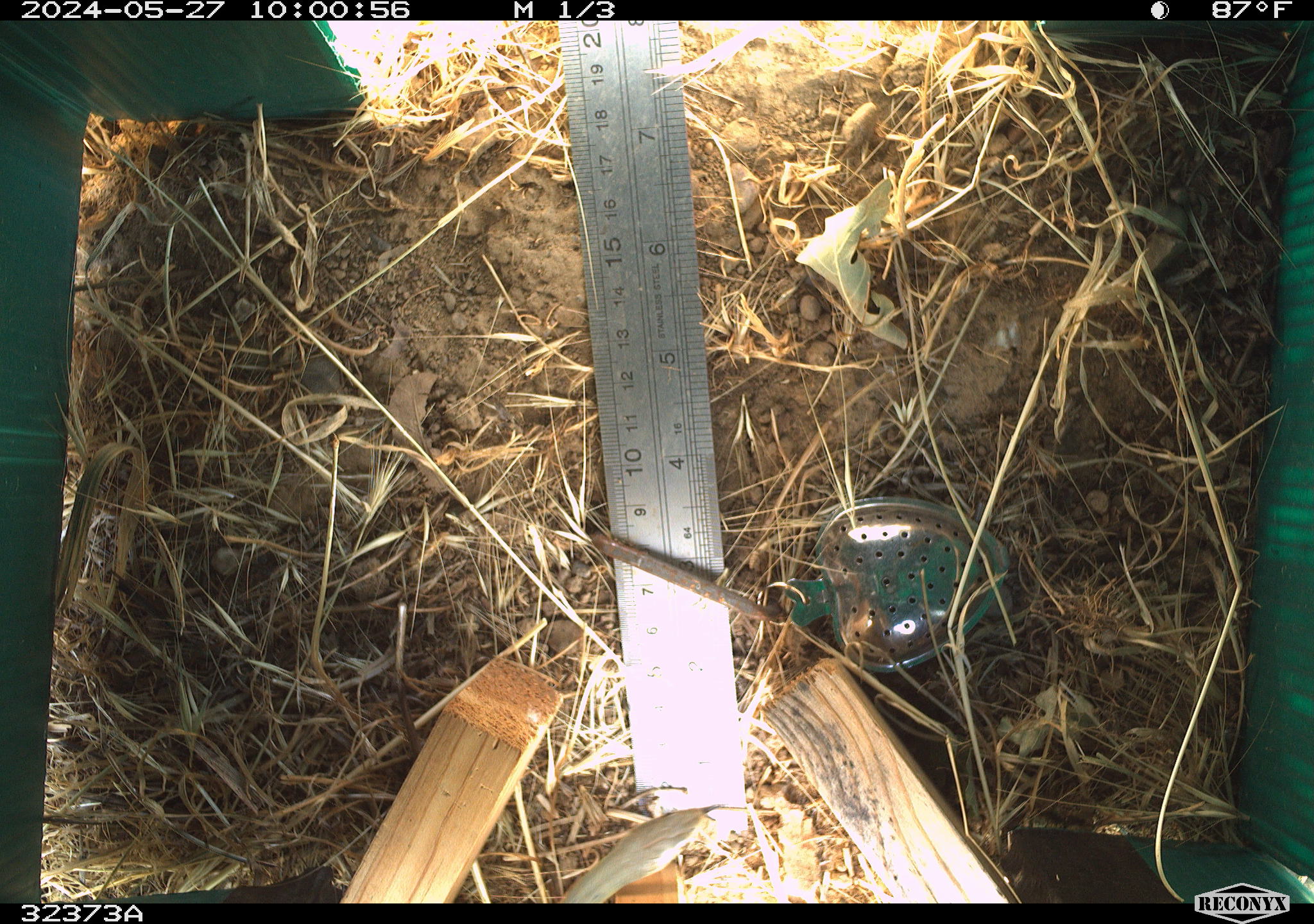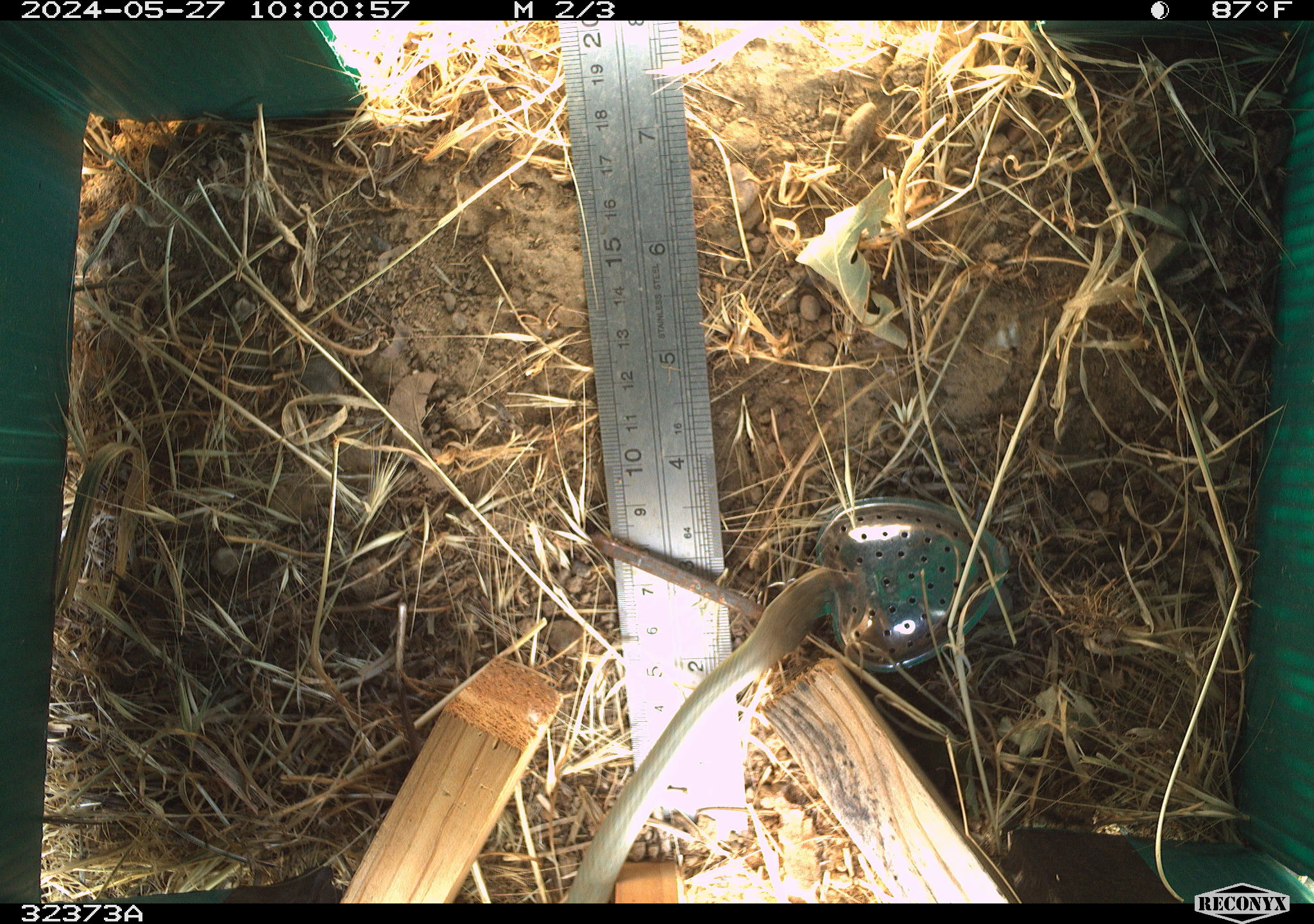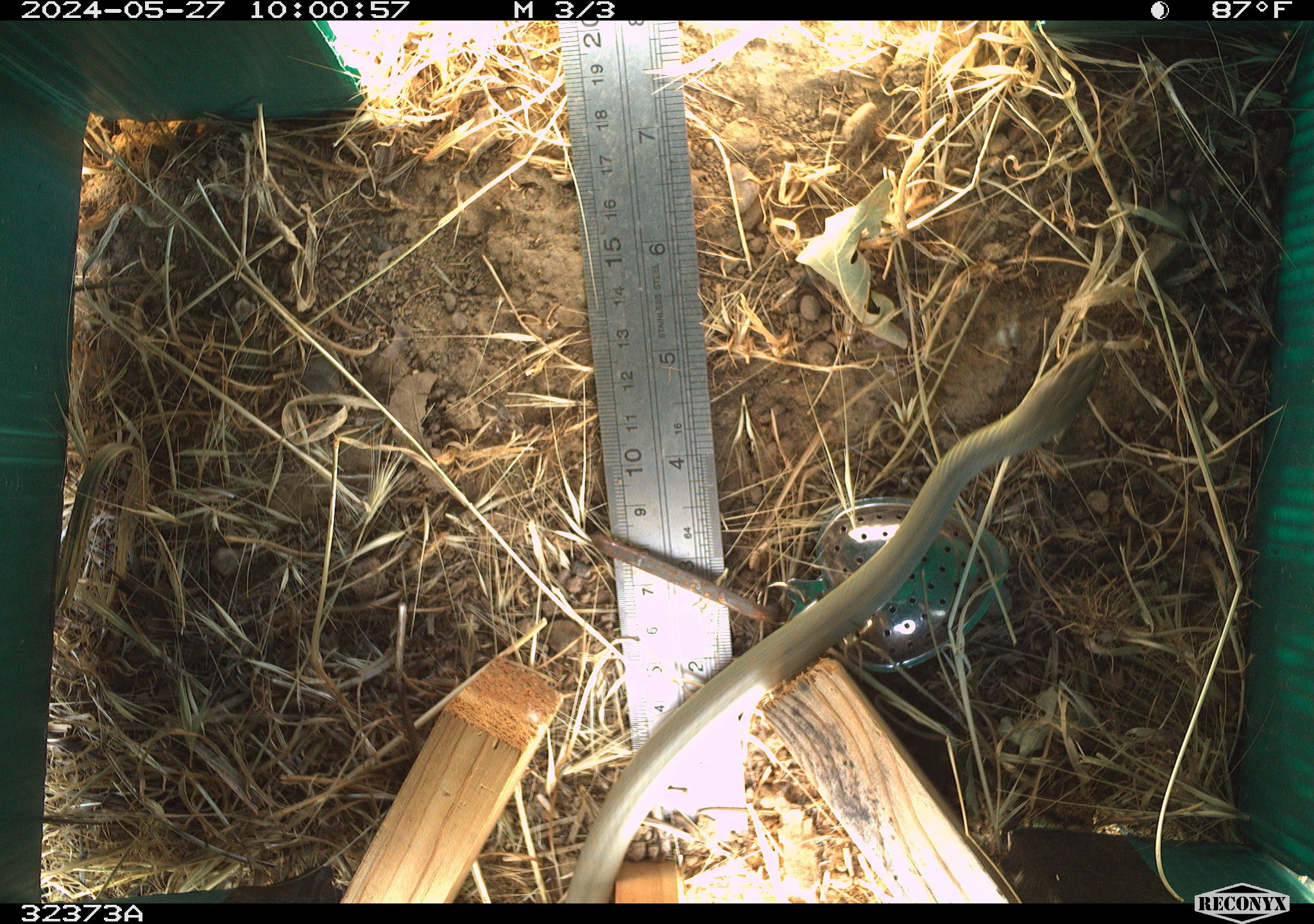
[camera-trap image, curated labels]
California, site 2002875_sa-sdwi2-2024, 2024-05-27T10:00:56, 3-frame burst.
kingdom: Animalia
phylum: Chordata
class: Reptilia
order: Squamata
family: Colubridae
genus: Coluber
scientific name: Coluber constrictor mormon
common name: western yellow-bellied racer